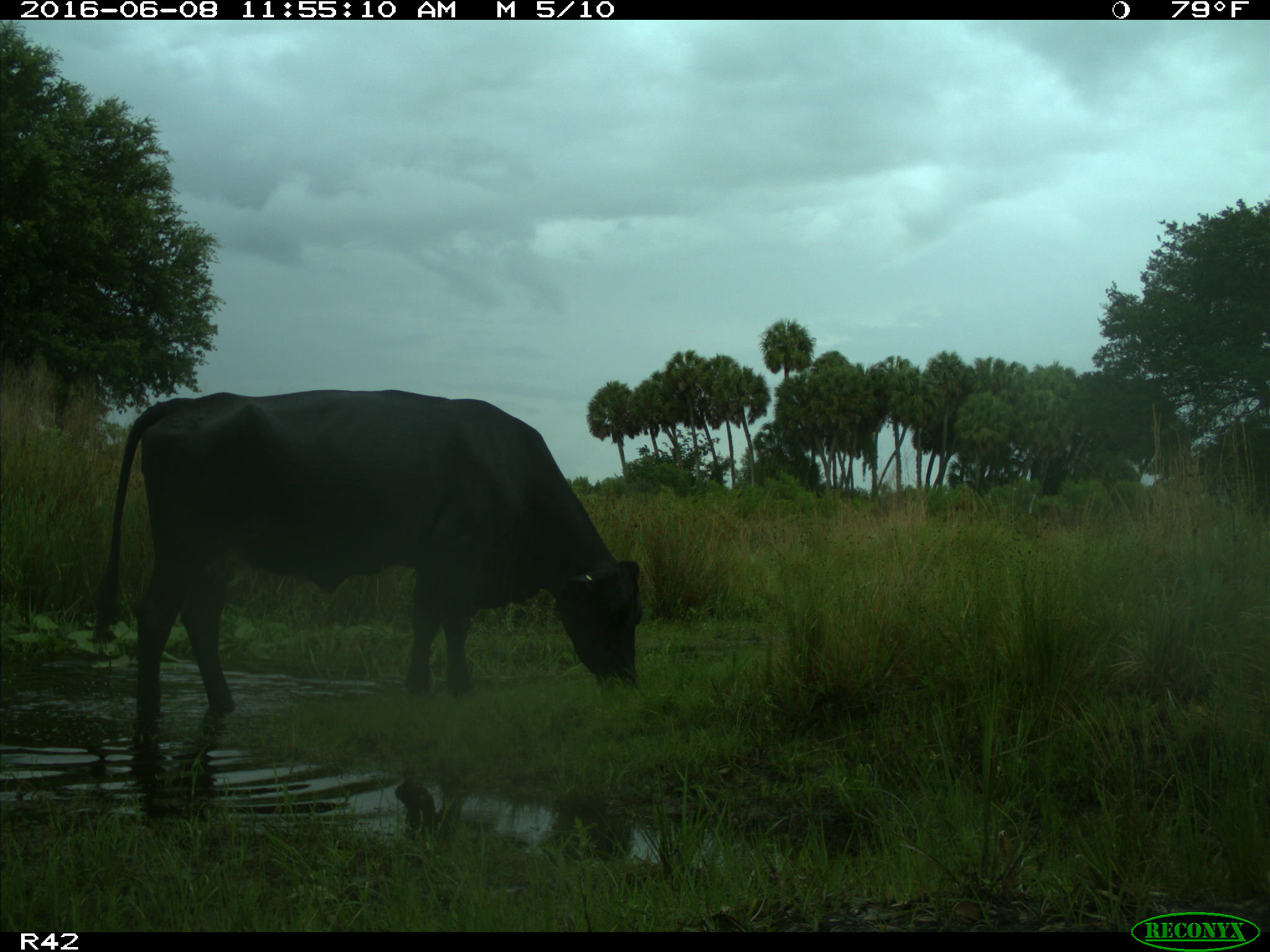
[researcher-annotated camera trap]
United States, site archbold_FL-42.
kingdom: Animalia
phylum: Chordata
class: Mammalia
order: Artiodactyla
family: Bovidae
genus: Bos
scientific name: Bos taurus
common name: domestic cow